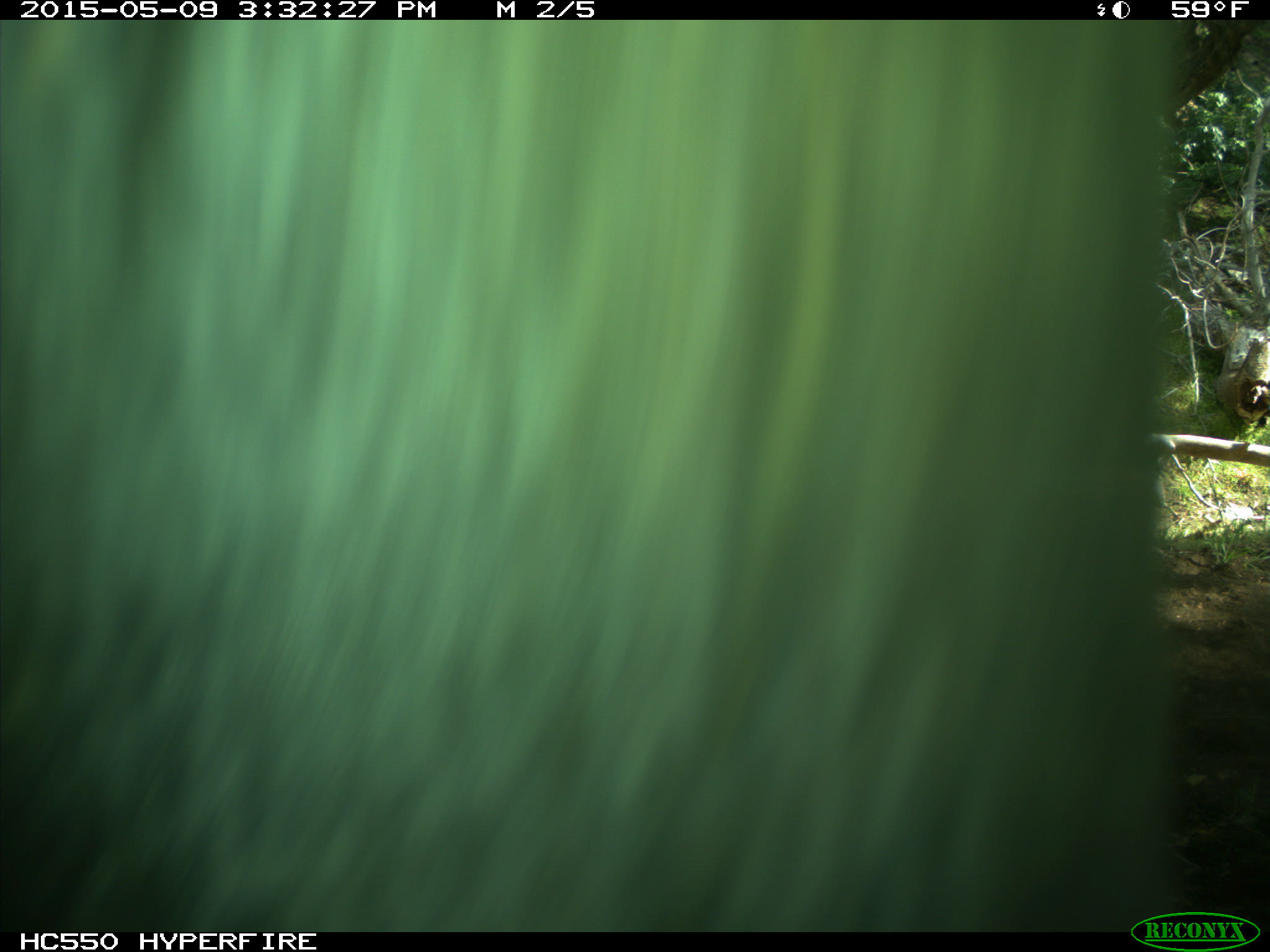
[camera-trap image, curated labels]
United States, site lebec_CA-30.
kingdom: Animalia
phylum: Chordata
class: Mammalia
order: Artiodactyla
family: Bovidae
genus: Bos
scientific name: Bos taurus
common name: domestic cow